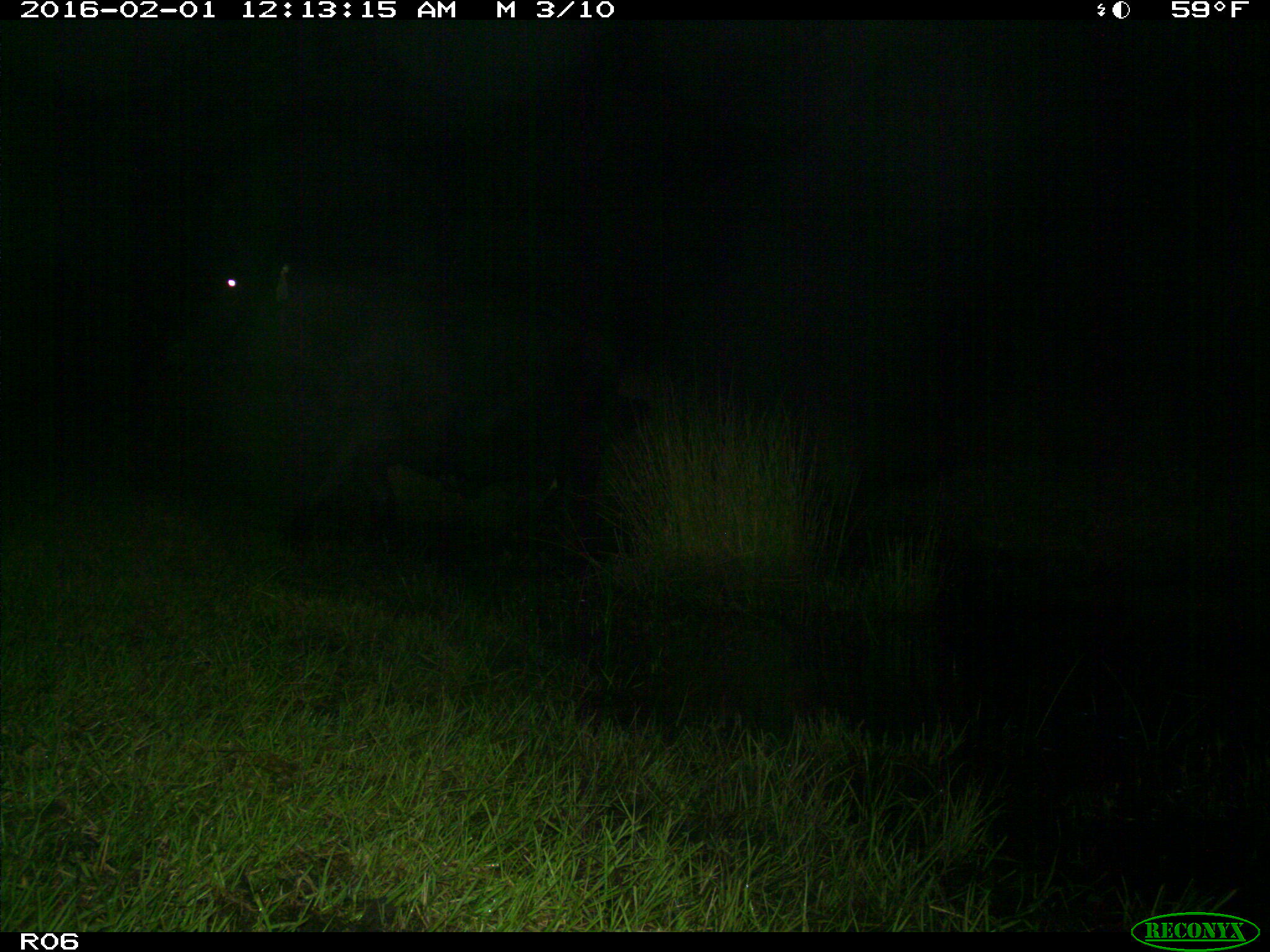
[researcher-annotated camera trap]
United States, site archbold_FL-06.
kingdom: Animalia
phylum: Chordata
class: Mammalia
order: Artiodactyla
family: Bovidae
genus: Bos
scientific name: Bos taurus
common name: domestic cow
Bos taurus (domestic cow).